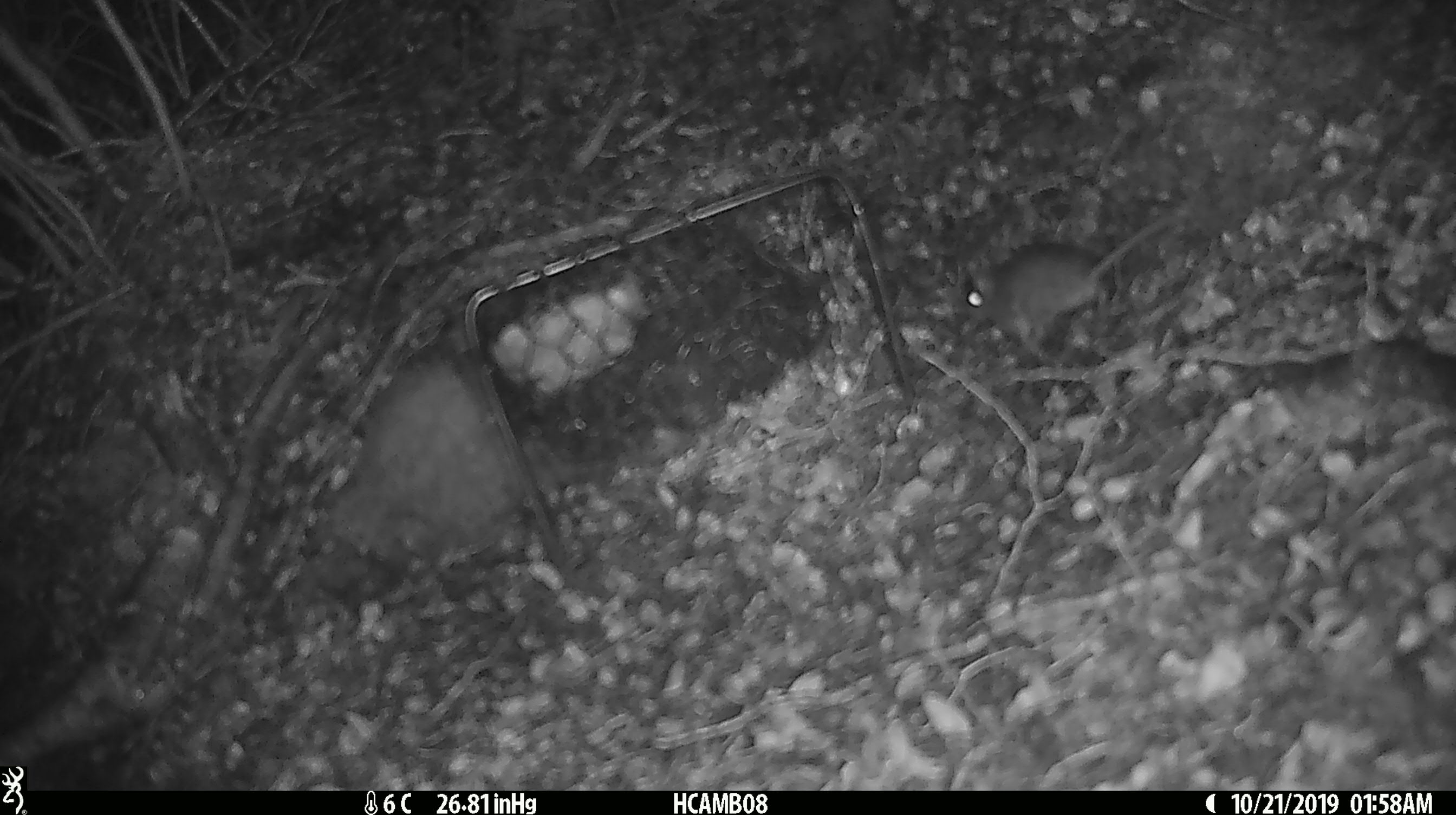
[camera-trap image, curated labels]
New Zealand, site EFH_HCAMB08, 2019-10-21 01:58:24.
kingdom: Animalia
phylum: Chordata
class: Mammalia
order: Rodentia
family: Muridae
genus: Mus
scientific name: Mus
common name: mouse